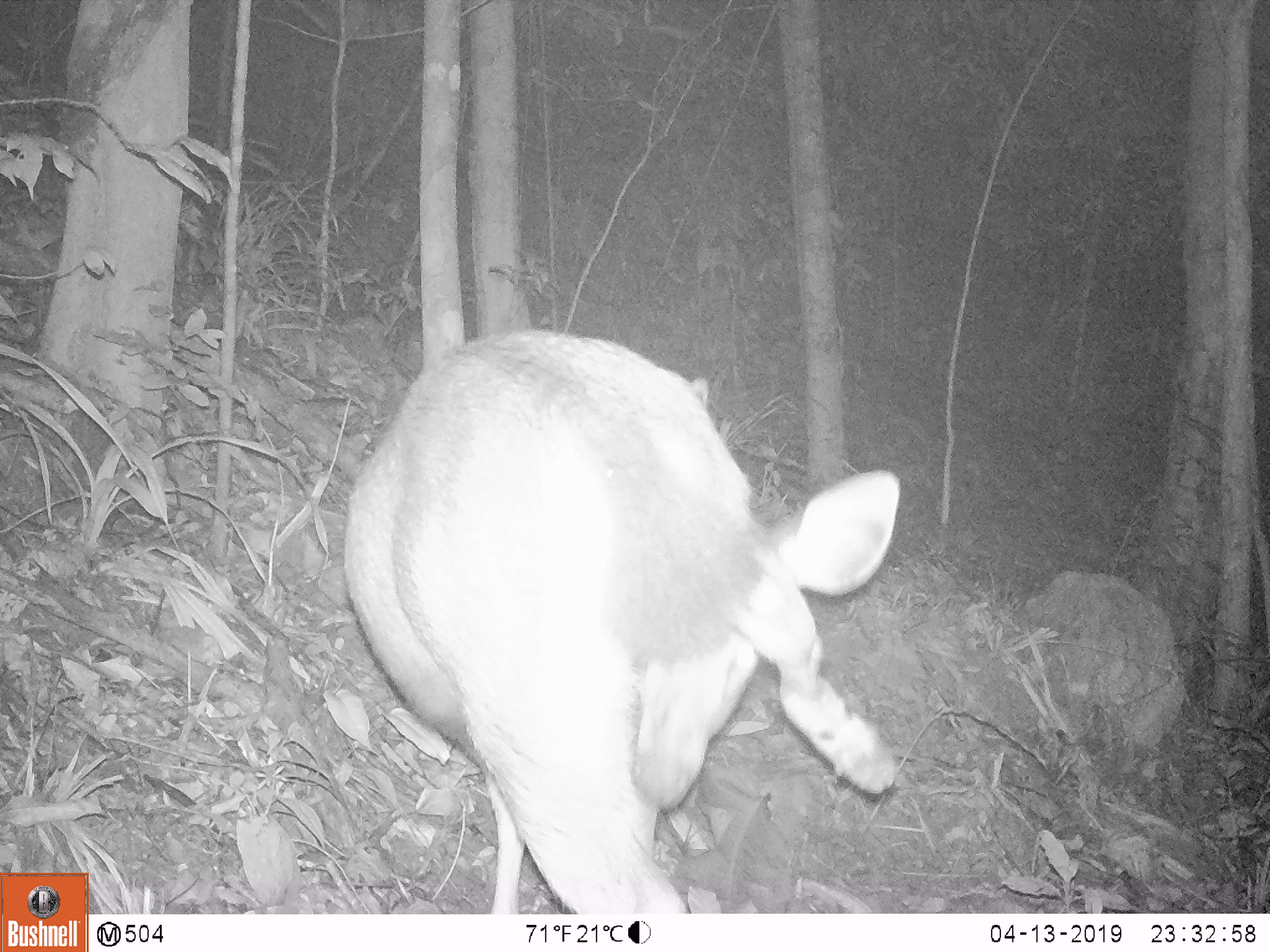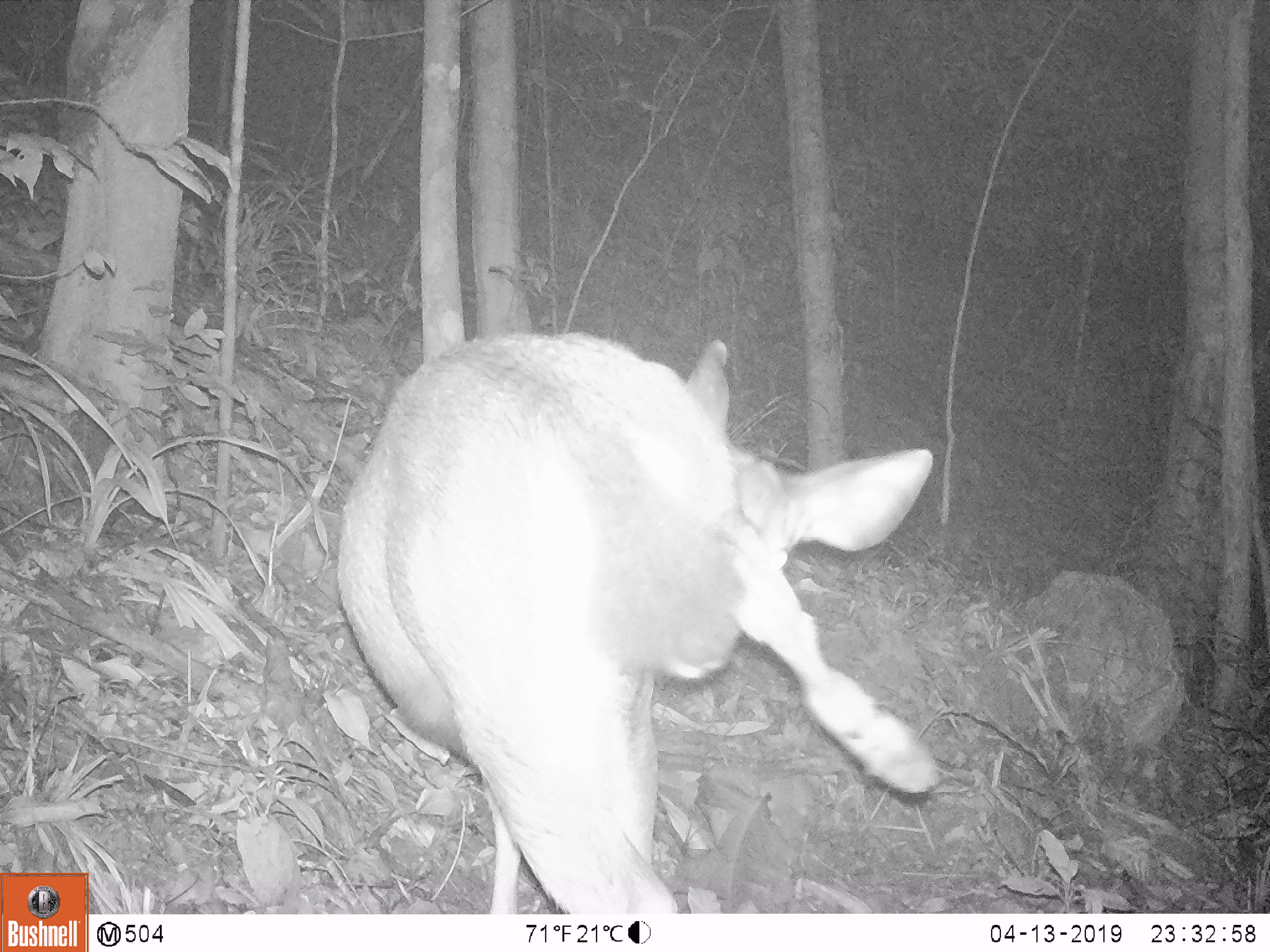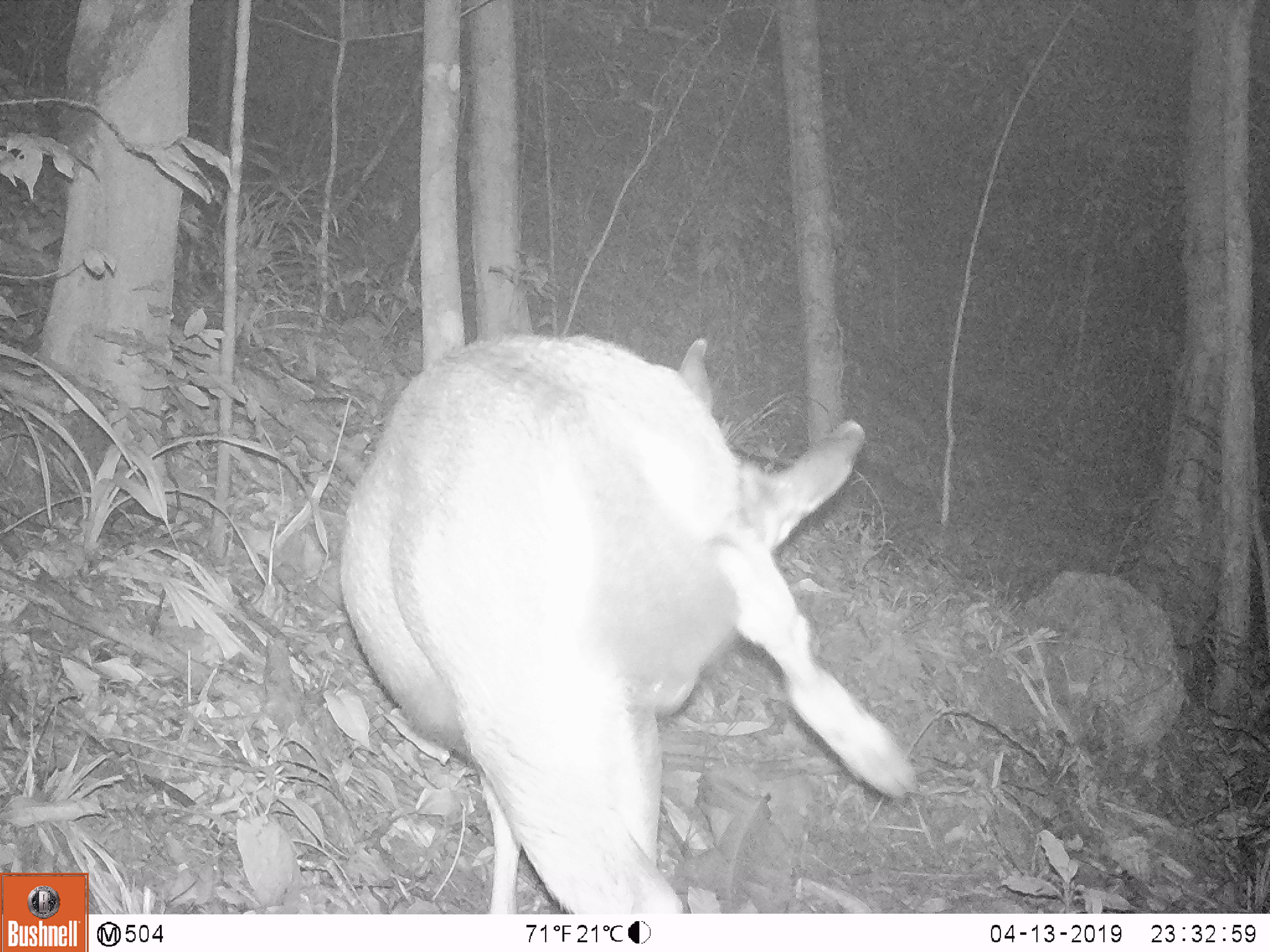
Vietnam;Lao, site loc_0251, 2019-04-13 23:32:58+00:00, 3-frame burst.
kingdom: Animalia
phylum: Chordata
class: Mammalia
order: Artiodactyla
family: Cervidae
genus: Rusa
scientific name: Rusa unicolor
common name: sambar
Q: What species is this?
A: Sambar (Rusa unicolor).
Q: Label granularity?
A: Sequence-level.